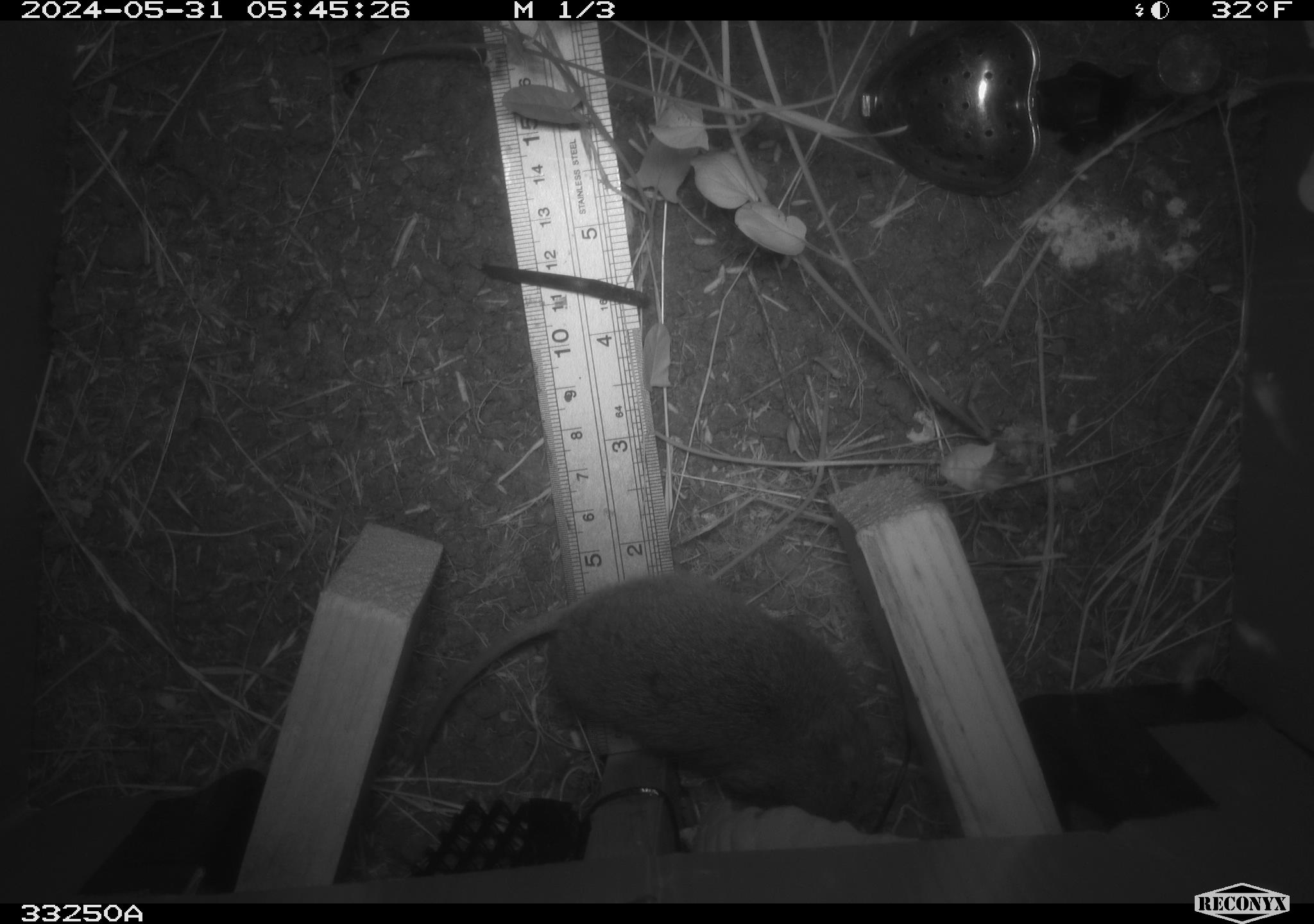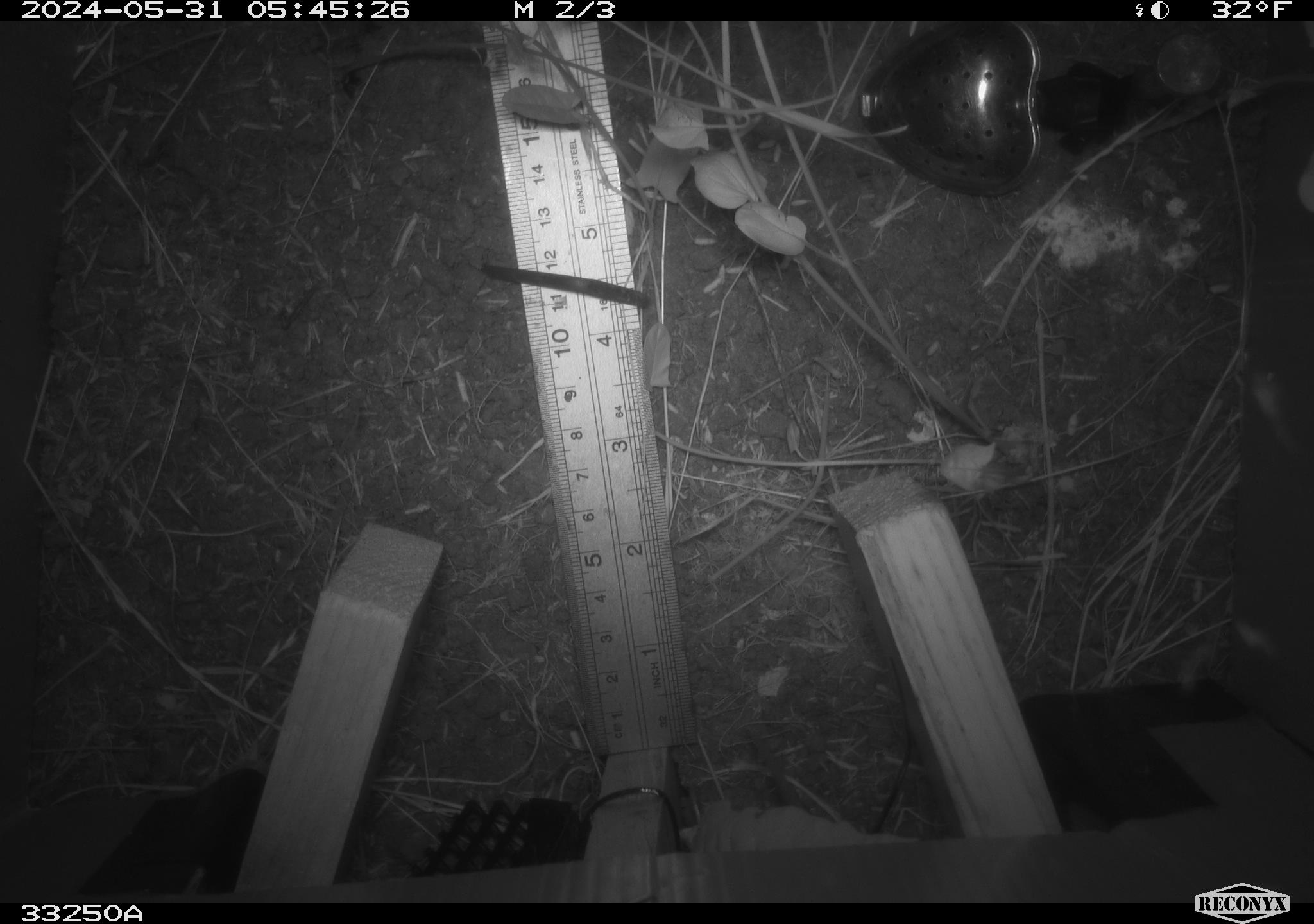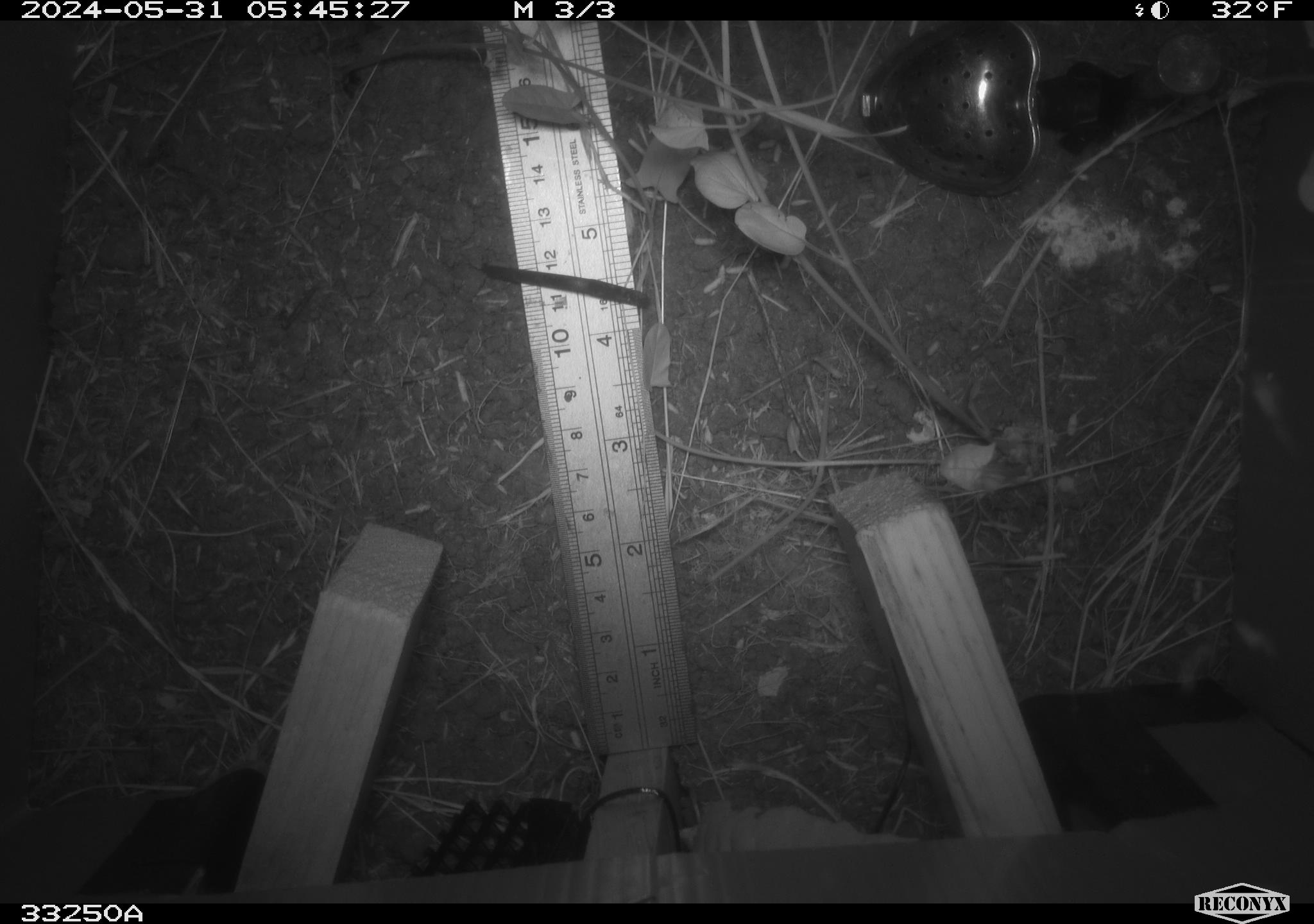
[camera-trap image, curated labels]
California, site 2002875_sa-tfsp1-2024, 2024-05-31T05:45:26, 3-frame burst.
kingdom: Animalia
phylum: Chordata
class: Mammalia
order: Rodentia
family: Cricetidae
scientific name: Arvicolinae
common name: voles, lemmings, and muskrats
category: arvicolinae subfamily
Arvicolinae subfamily (voles, lemmings, and muskrats) (Arvicolinae).